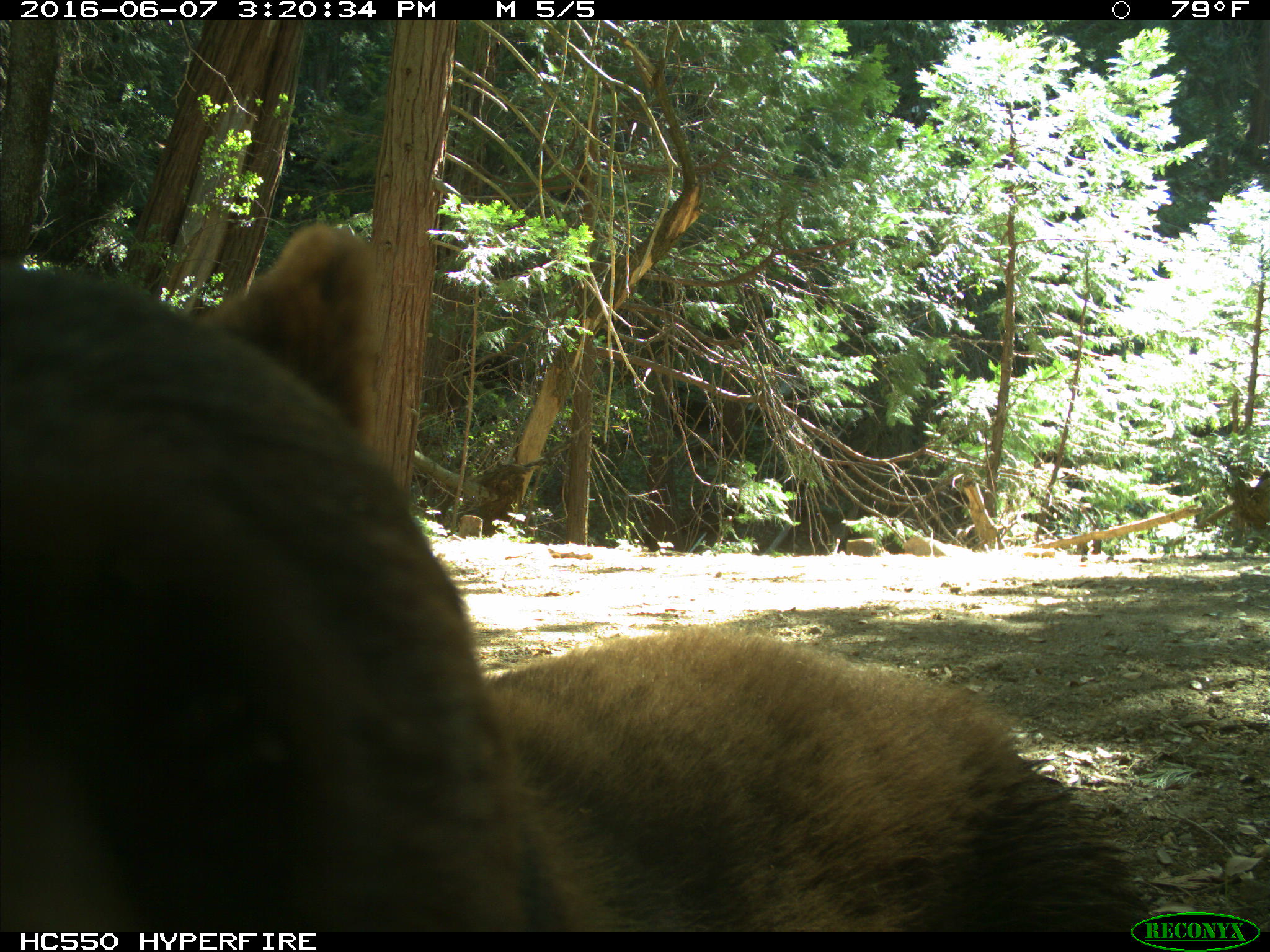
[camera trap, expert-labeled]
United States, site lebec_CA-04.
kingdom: Animalia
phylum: Chordata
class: Mammalia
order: Carnivora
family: Ursidae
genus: Ursus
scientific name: Ursus americanus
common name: american black bear